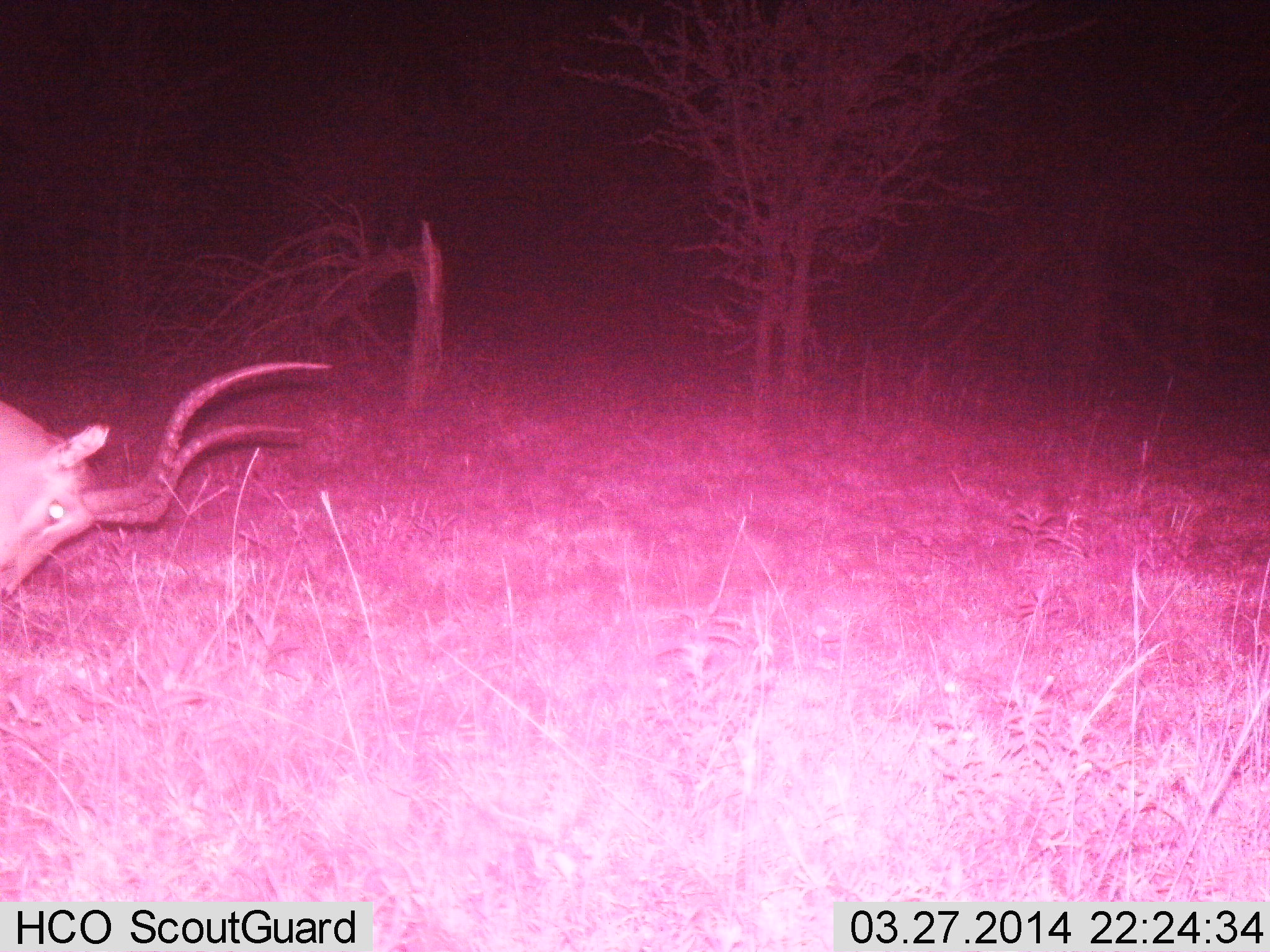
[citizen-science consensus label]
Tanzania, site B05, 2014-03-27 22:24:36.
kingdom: Animalia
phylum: Chordata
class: Mammalia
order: Artiodactyla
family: Bovidae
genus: Aepyceros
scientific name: Aepyceros melampus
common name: impala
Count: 1.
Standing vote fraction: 10%.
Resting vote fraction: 0%.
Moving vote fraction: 10%.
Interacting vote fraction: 10%.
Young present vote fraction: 0%.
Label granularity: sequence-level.